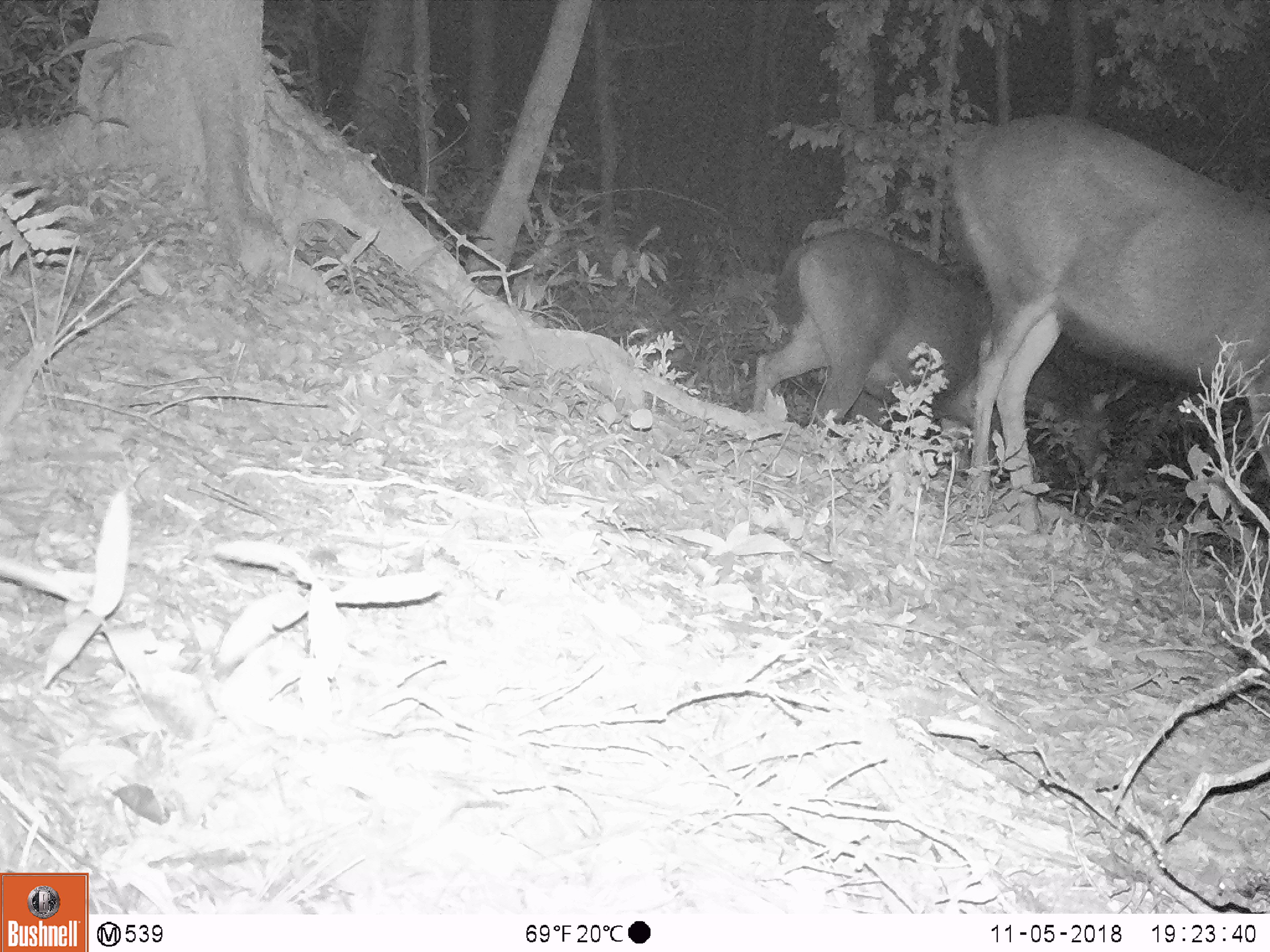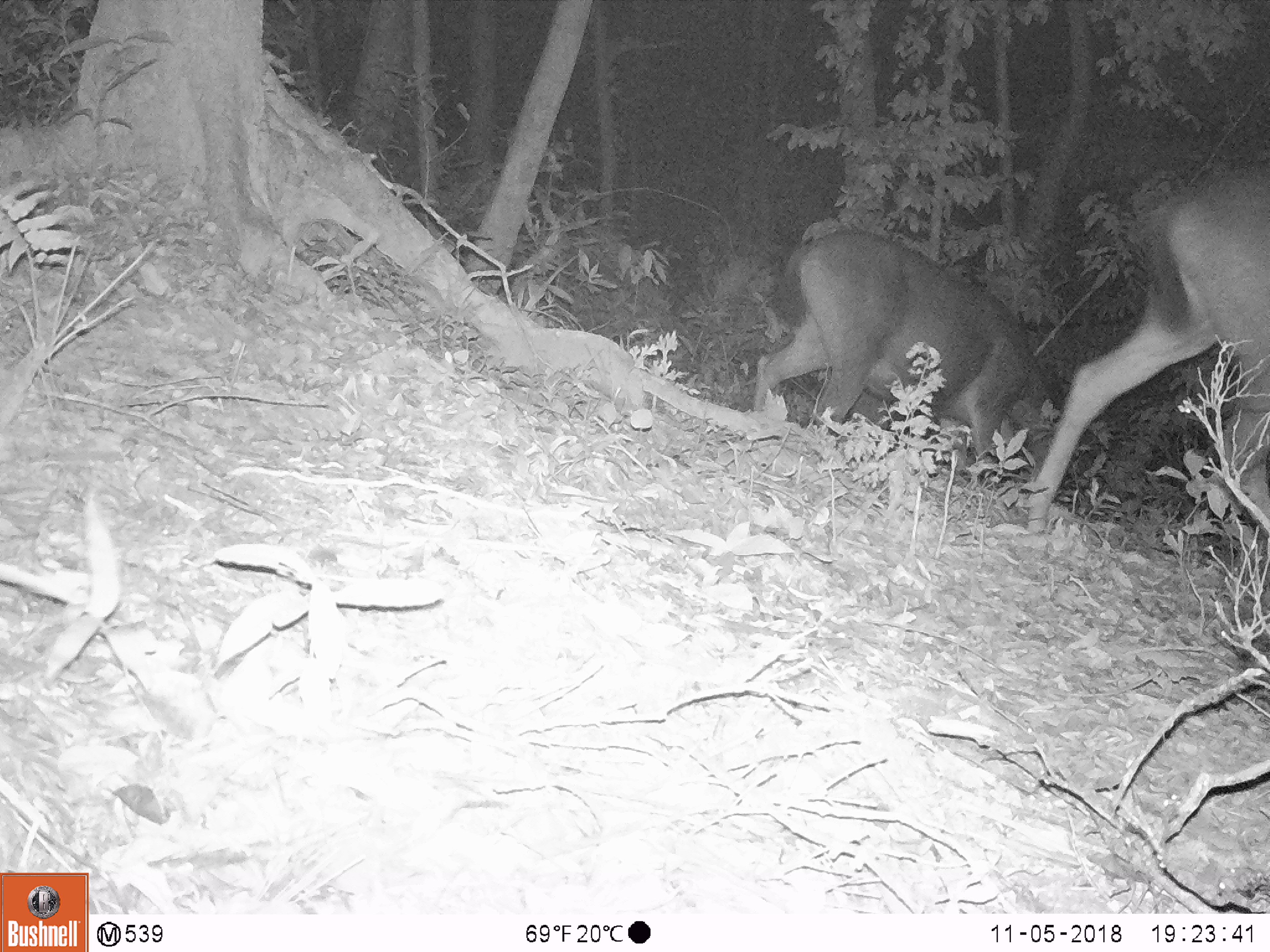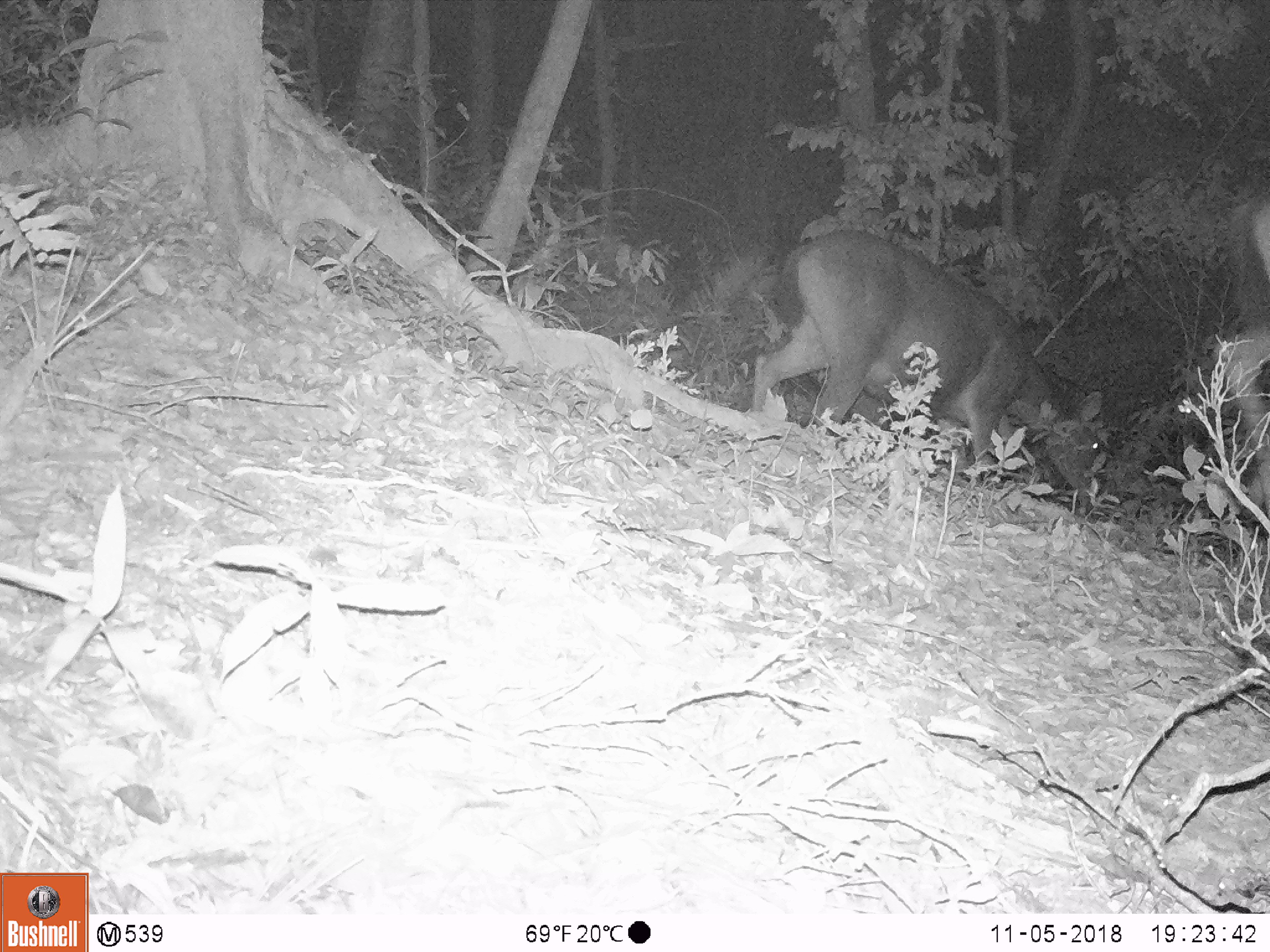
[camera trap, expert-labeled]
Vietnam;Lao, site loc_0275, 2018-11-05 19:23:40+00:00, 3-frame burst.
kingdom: Animalia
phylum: Chordata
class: Mammalia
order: Artiodactyla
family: Cervidae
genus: Rusa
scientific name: Rusa unicolor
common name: sambar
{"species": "sambar (Rusa unicolor)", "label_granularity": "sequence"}